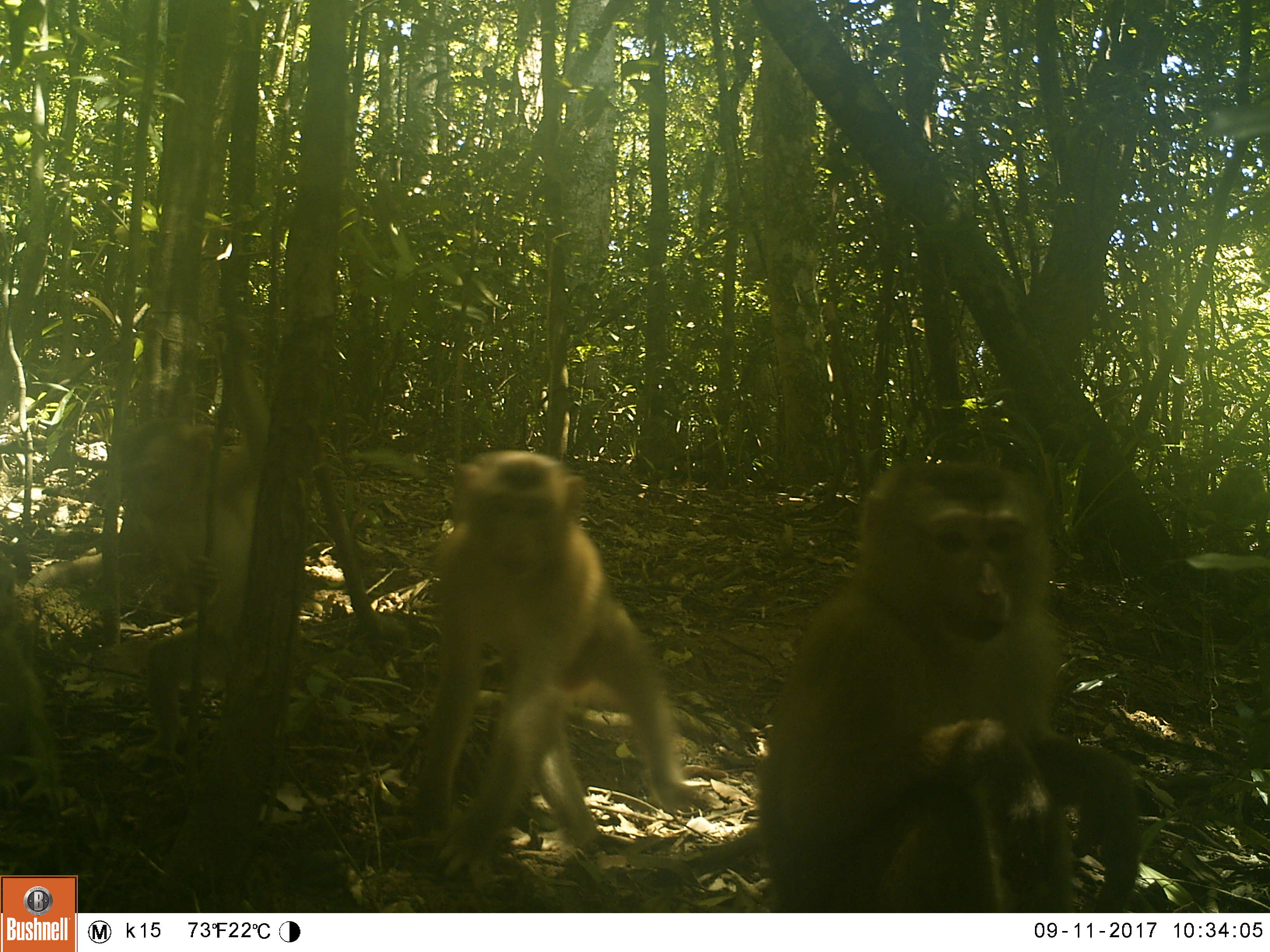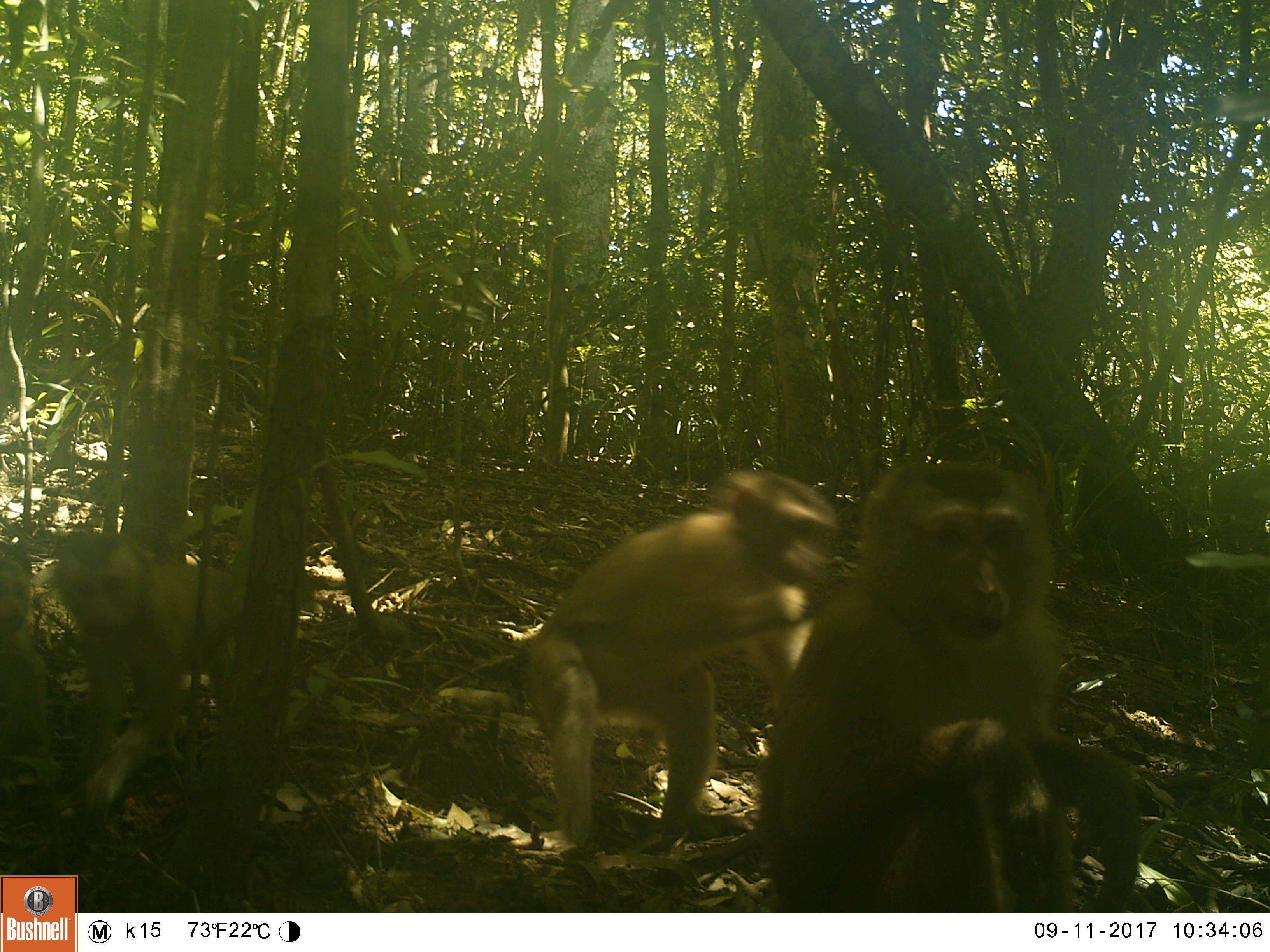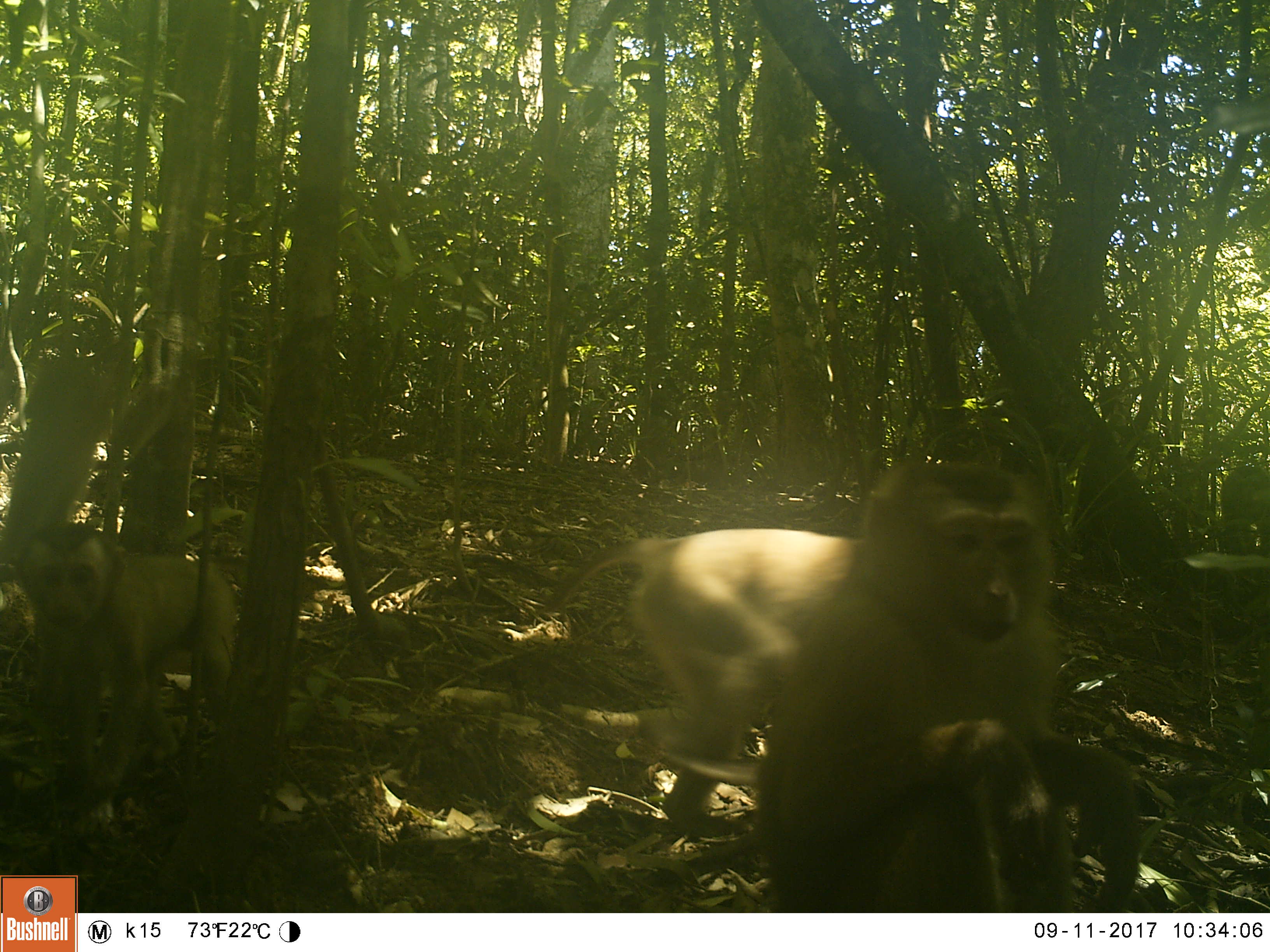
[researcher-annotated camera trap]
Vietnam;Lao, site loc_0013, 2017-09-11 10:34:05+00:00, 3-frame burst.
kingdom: Animalia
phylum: Chordata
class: Mammalia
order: Primates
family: Cercopithecidae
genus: Macaca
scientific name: Macaca nemestrina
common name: pig-tailed macaque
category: pig tailed macaque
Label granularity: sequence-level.